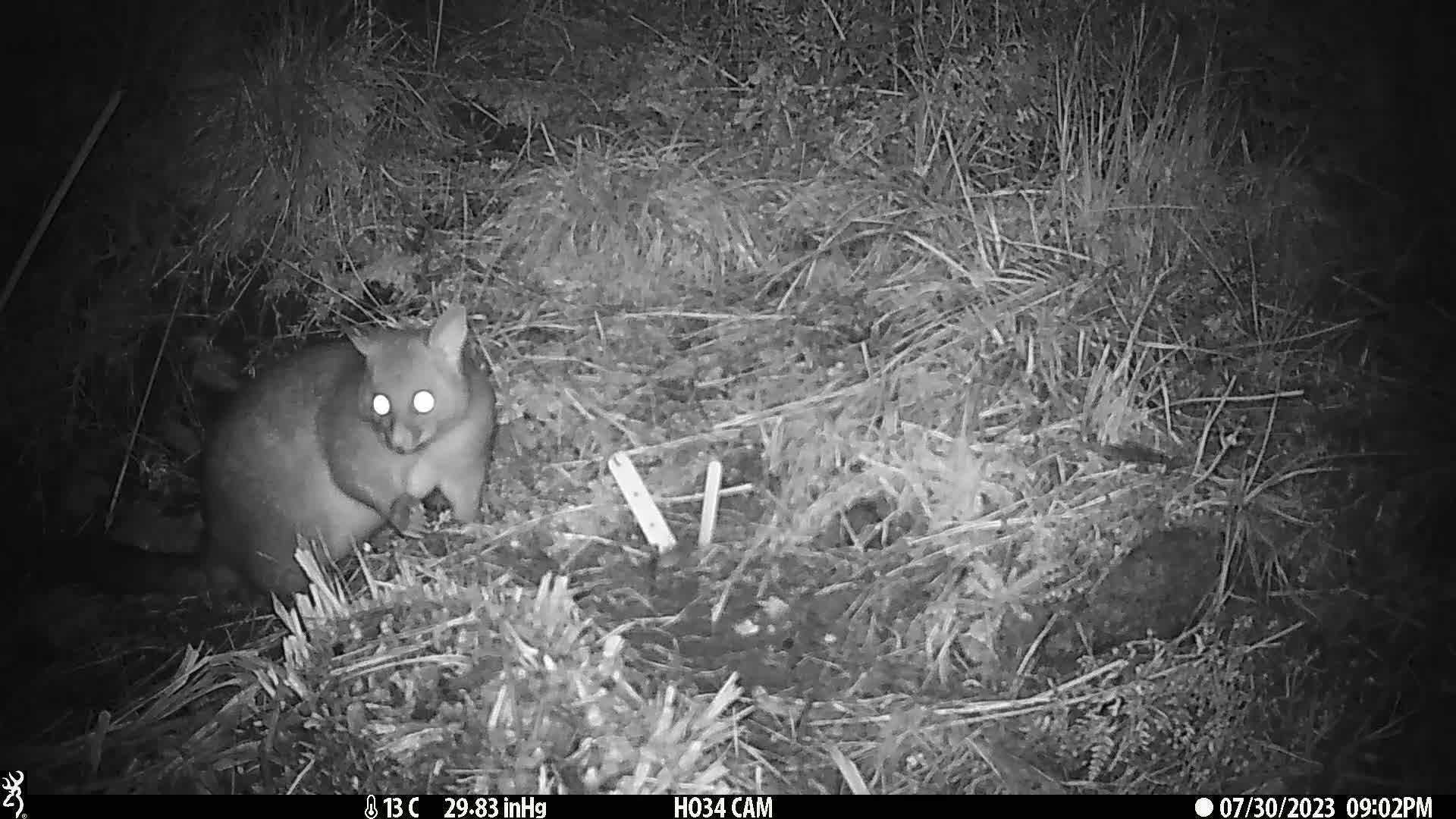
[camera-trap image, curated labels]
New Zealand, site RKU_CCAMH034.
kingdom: Animalia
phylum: Chordata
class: Mammalia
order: Diprotodontia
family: Phalangeridae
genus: Trichosurus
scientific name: Trichosurus vulpecula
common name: common brushtail possum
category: possum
Possum (common brushtail possum) (Trichosurus vulpecula).